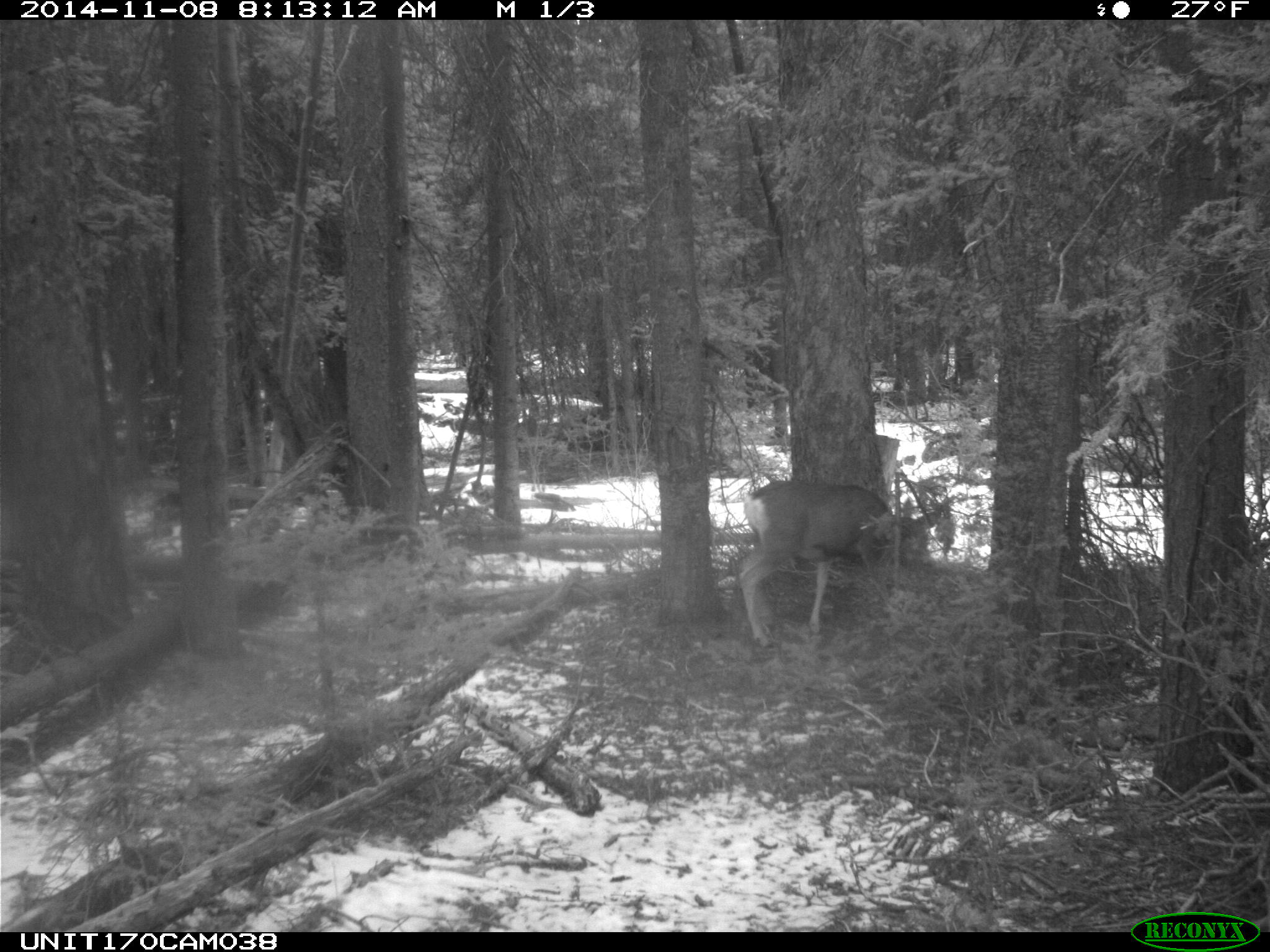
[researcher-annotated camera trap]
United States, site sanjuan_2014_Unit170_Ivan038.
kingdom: Animalia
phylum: Chordata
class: Mammalia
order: Artiodactyla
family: Cervidae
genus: Odocoileus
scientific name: Odocoileus hemionus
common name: mule deer